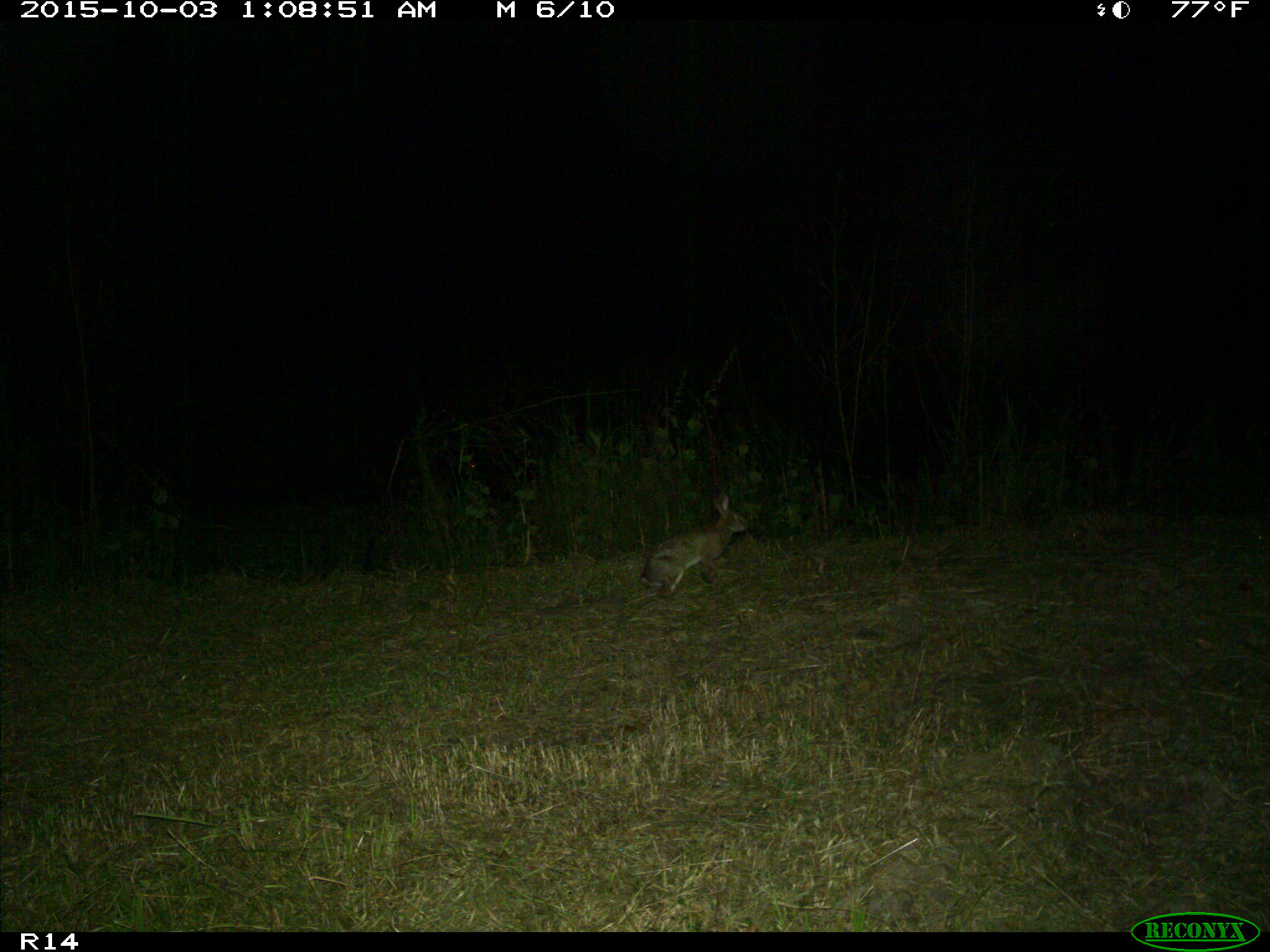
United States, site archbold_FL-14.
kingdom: Animalia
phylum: Chordata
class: Mammalia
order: Lagomorpha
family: Leporidae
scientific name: Leporidae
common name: rabbits and hares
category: unidentified rabbit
Unidentified rabbit (rabbits and hares) (Leporidae).